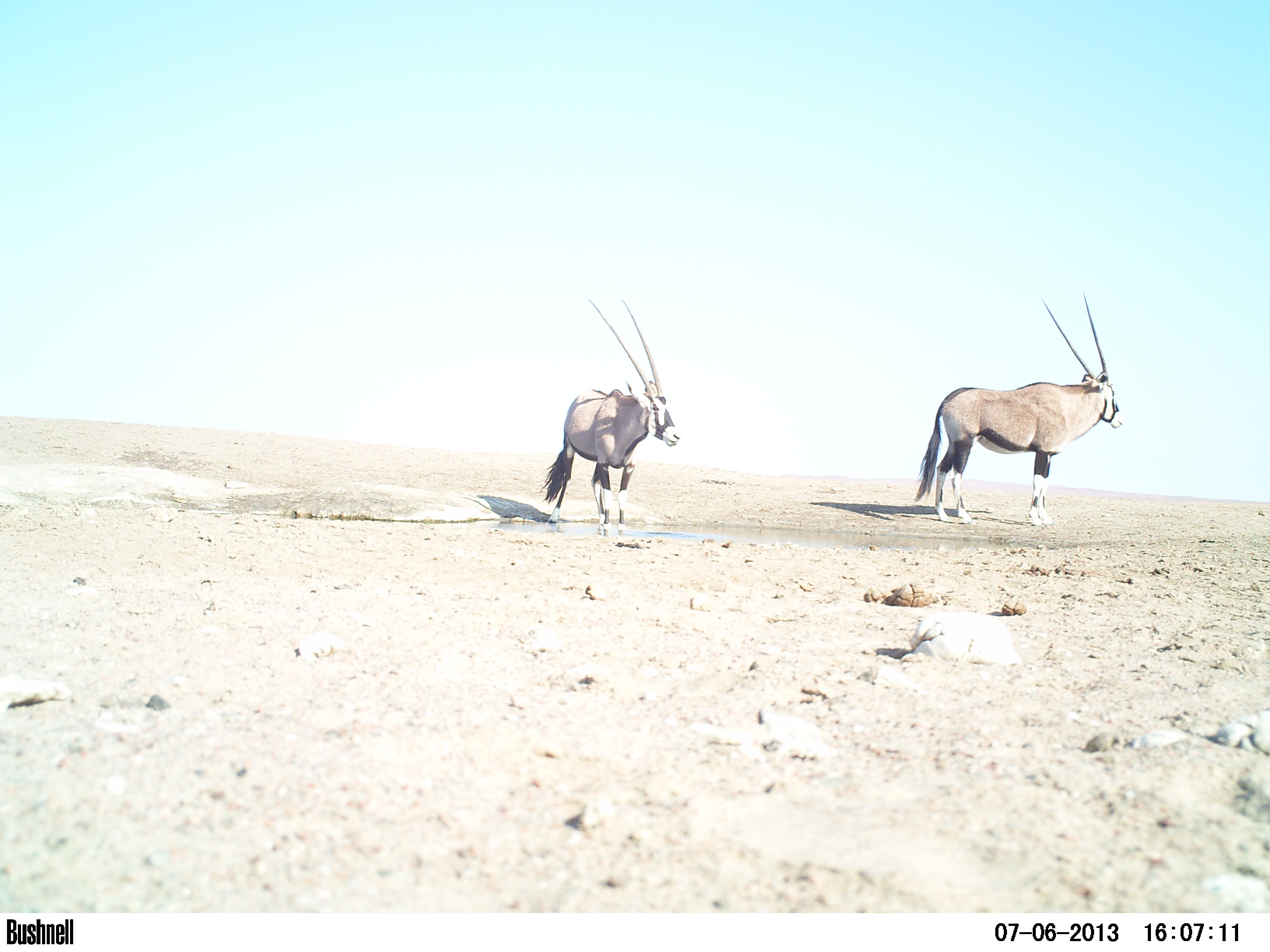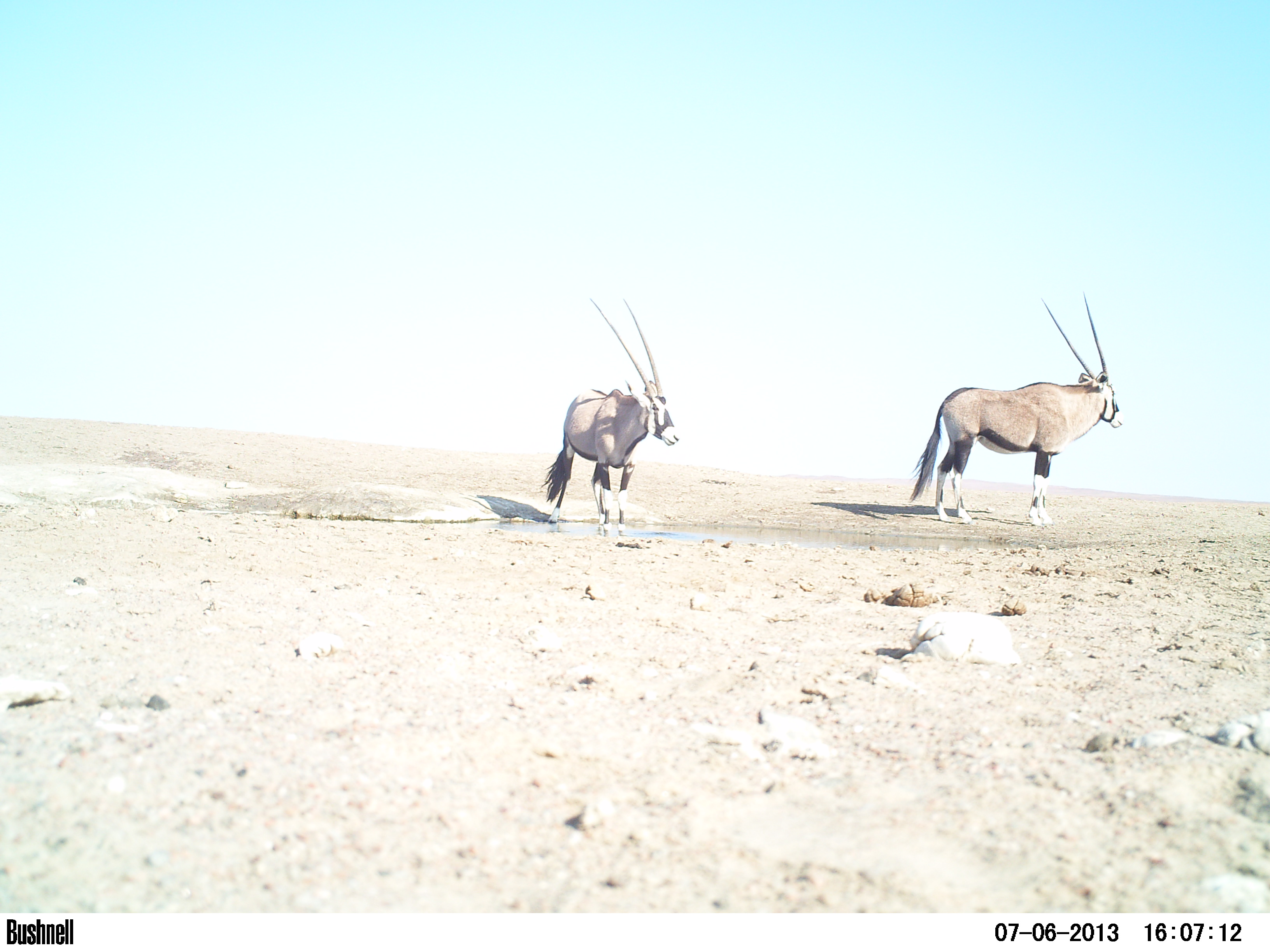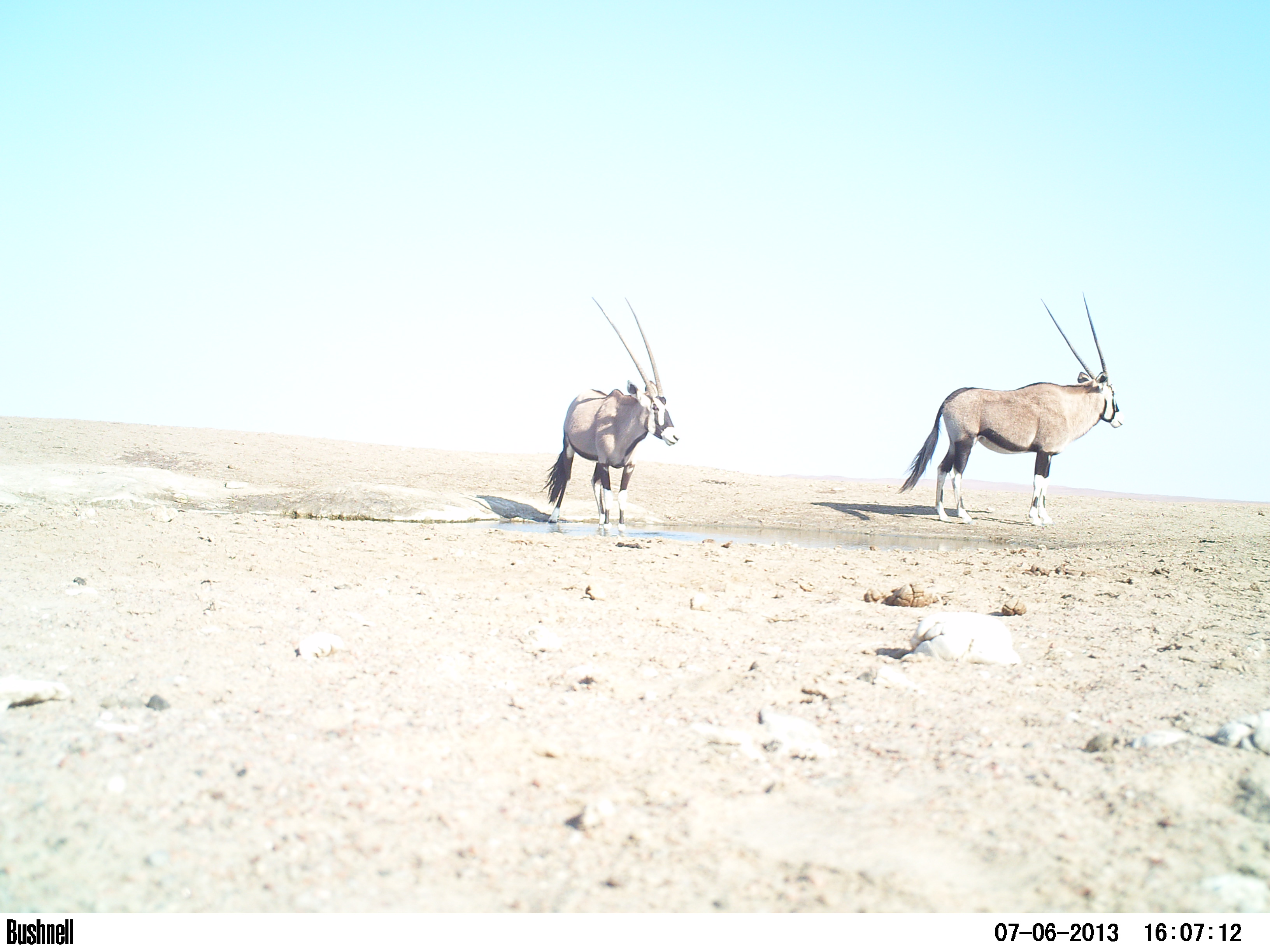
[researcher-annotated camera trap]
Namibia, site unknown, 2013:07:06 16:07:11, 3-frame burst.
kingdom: Animalia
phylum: Chordata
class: Mammalia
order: Artiodactyla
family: Bovidae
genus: Oryx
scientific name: Oryx gazella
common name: gemsbok